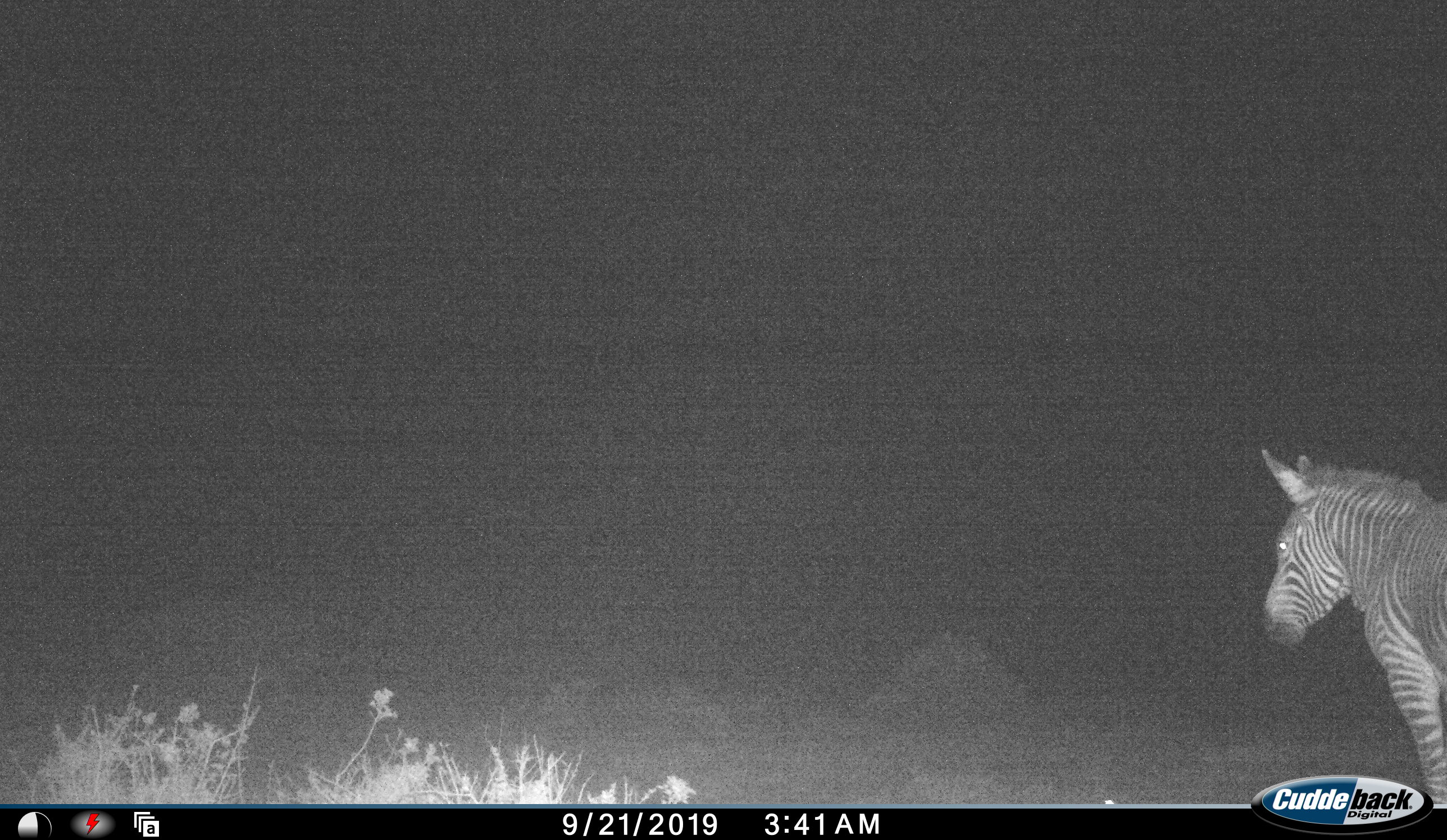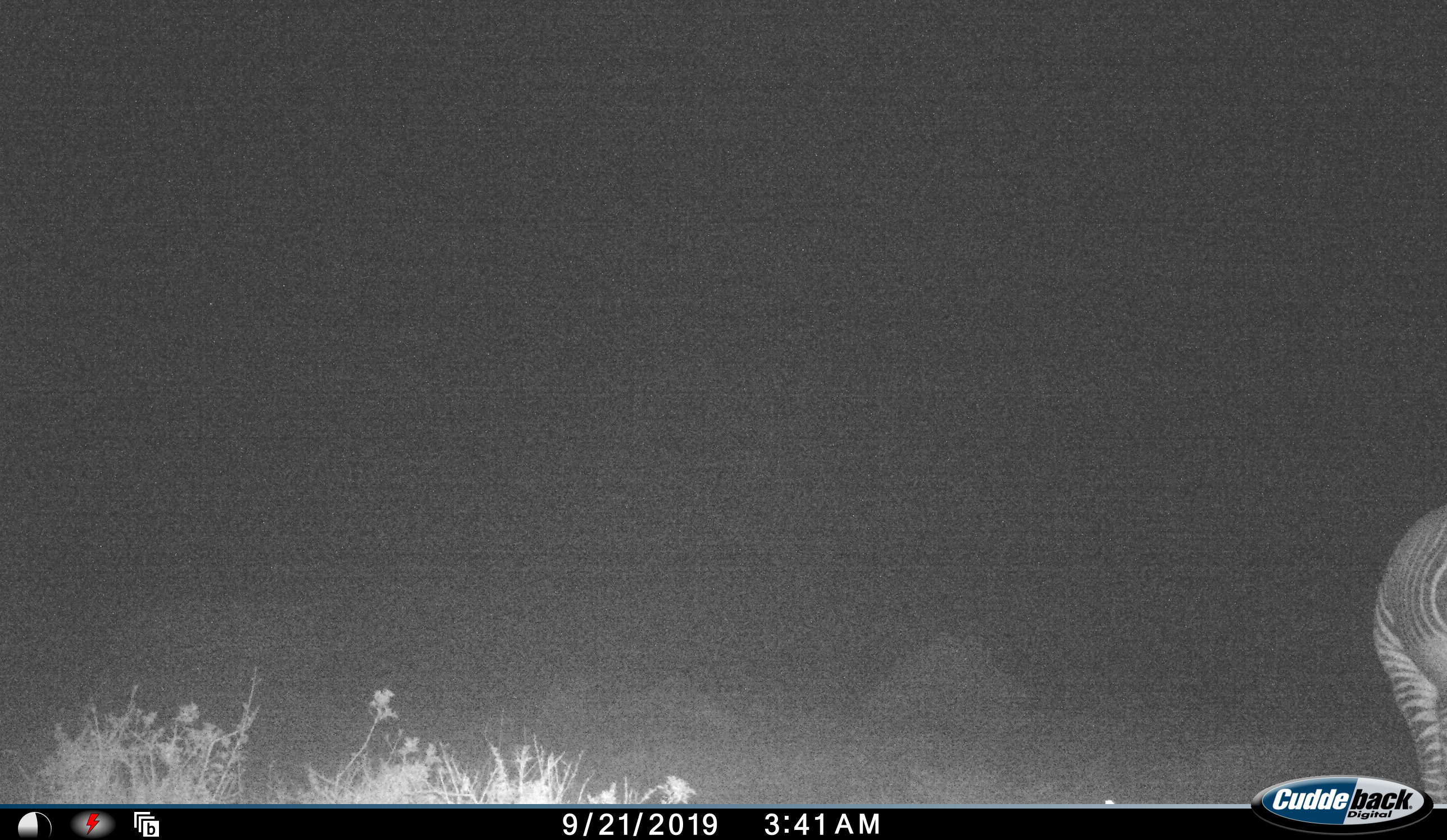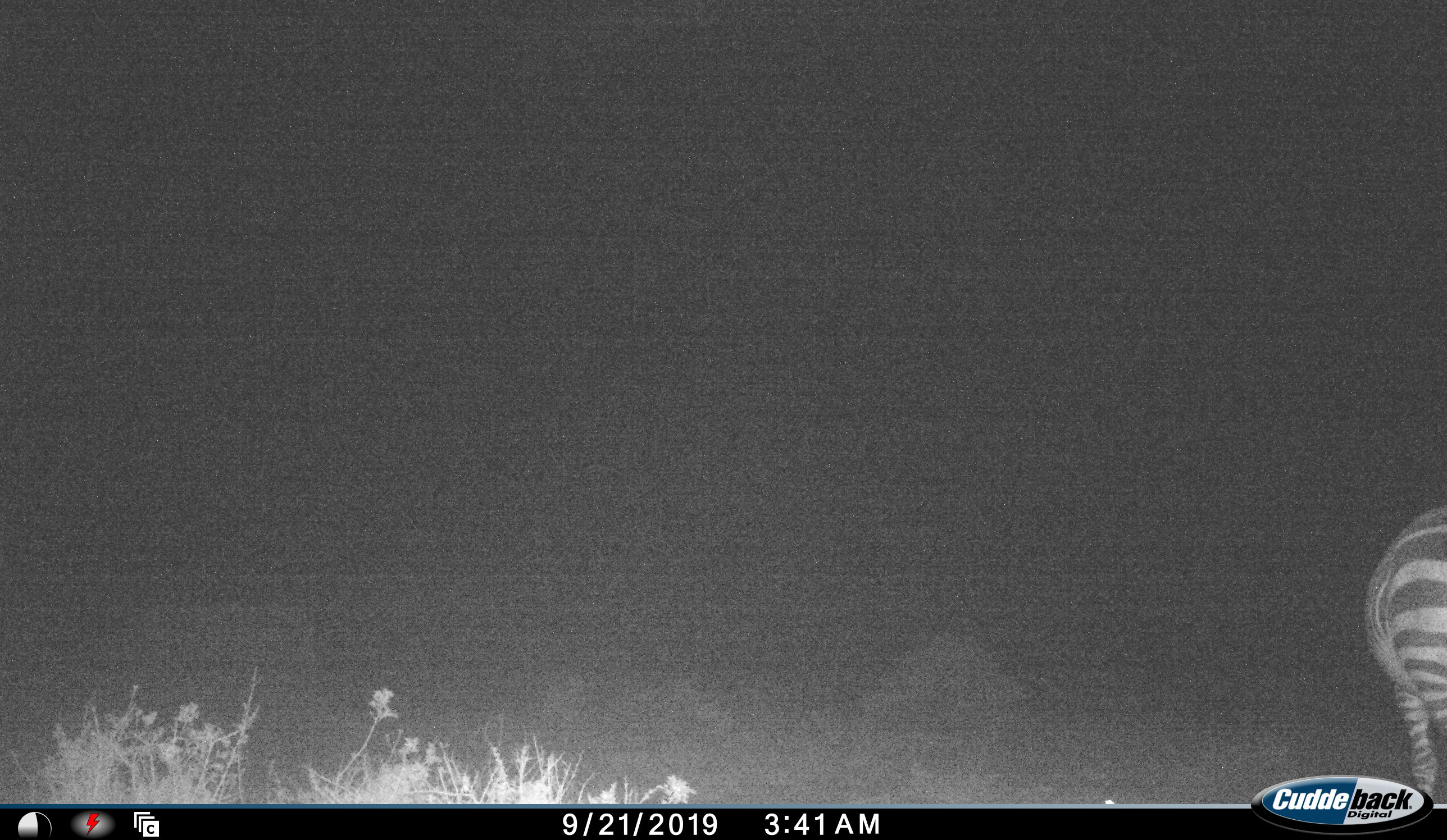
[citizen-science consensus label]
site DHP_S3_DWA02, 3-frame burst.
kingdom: Animalia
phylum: Chordata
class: Mammalia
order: Perissodactyla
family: Equidae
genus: Equus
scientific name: Equus zebra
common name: mountain zebra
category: zebramountain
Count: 1.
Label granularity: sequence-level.